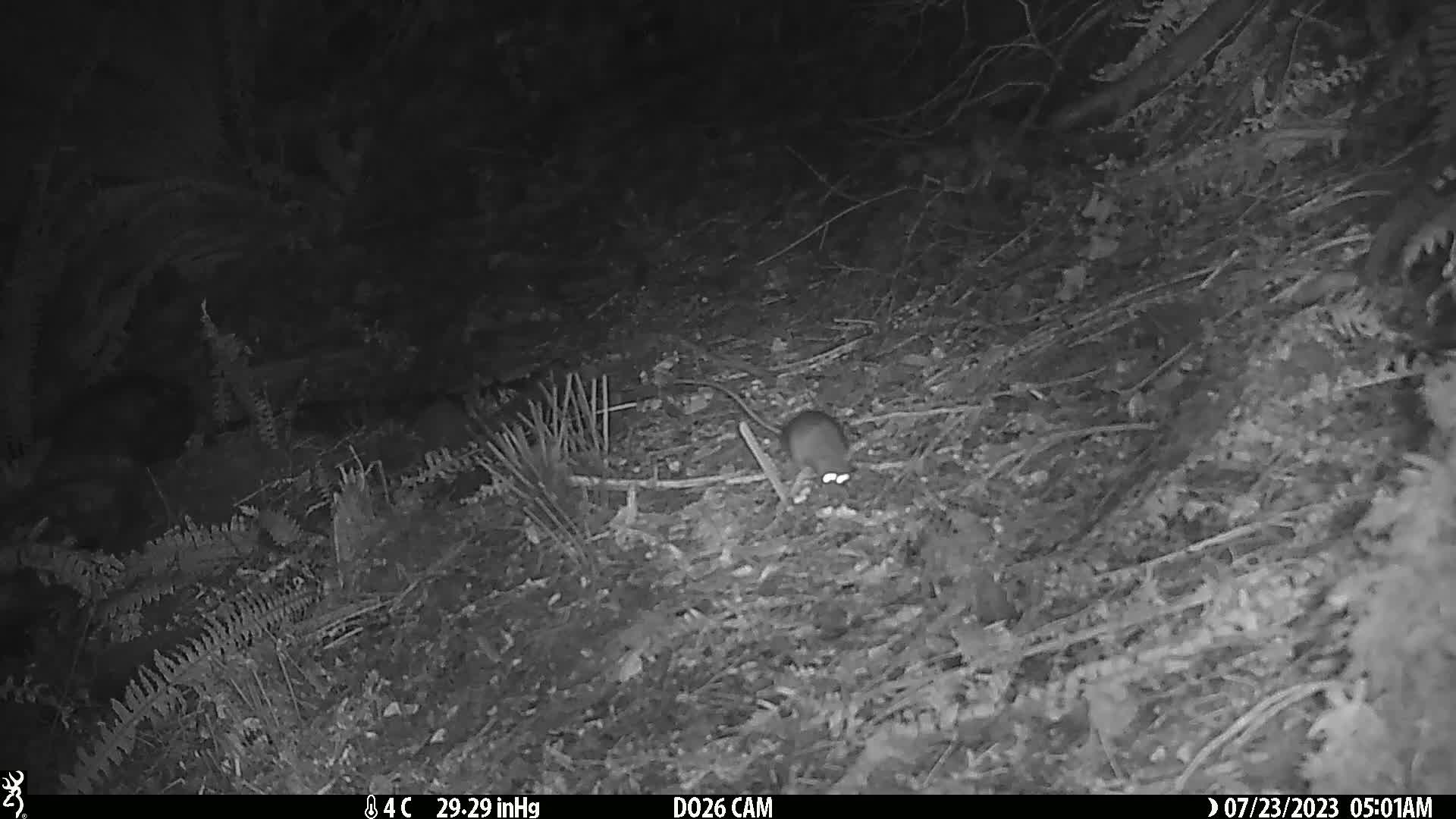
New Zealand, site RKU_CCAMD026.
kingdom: Animalia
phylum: Chordata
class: Mammalia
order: Rodentia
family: Muridae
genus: Rattus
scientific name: Rattus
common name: rat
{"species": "rat (Rattus)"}